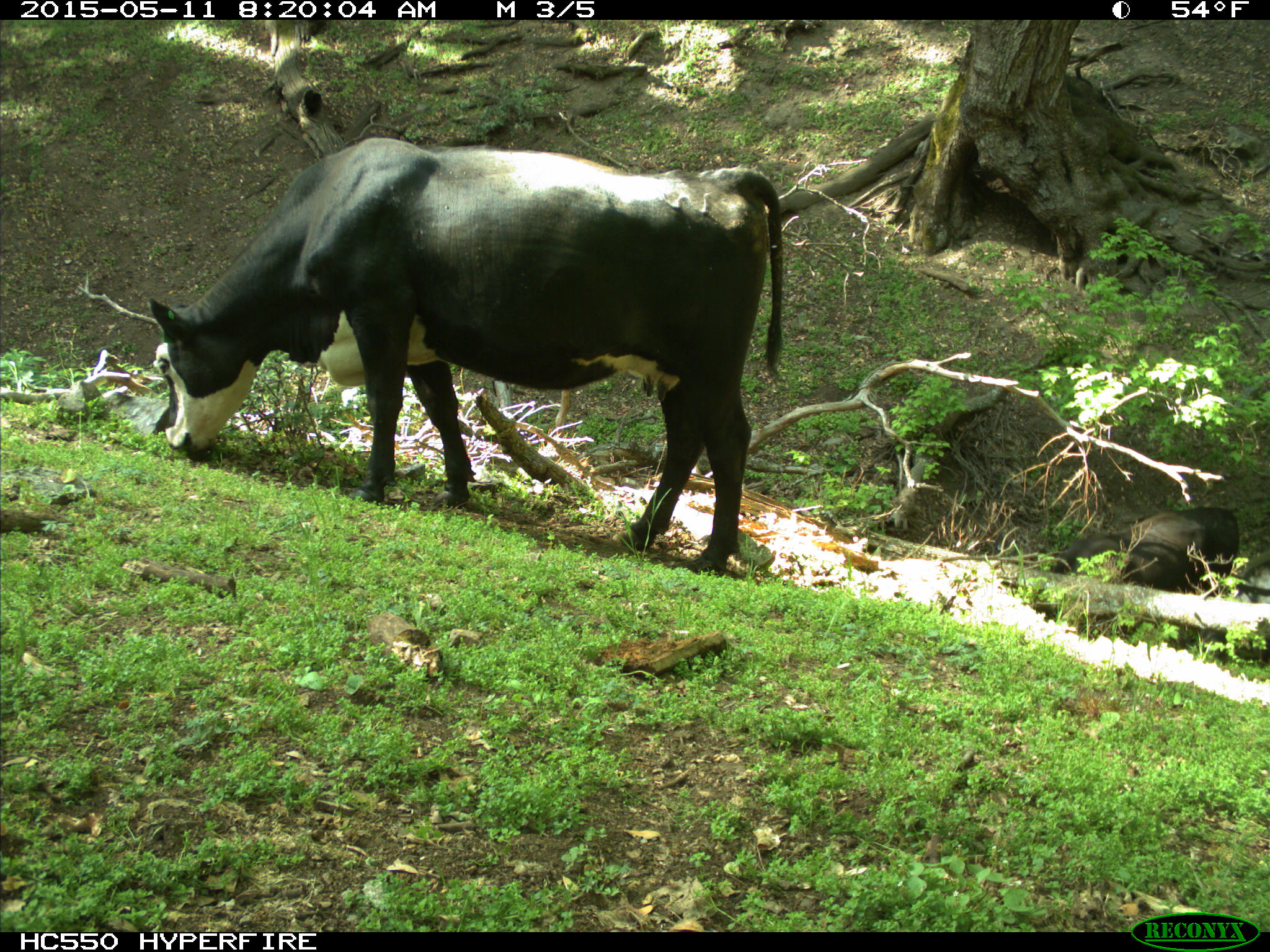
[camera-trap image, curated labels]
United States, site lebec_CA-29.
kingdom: Animalia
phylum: Chordata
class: Mammalia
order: Artiodactyla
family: Bovidae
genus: Bos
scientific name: Bos taurus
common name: domestic cow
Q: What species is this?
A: Bos taurus (domestic cow).